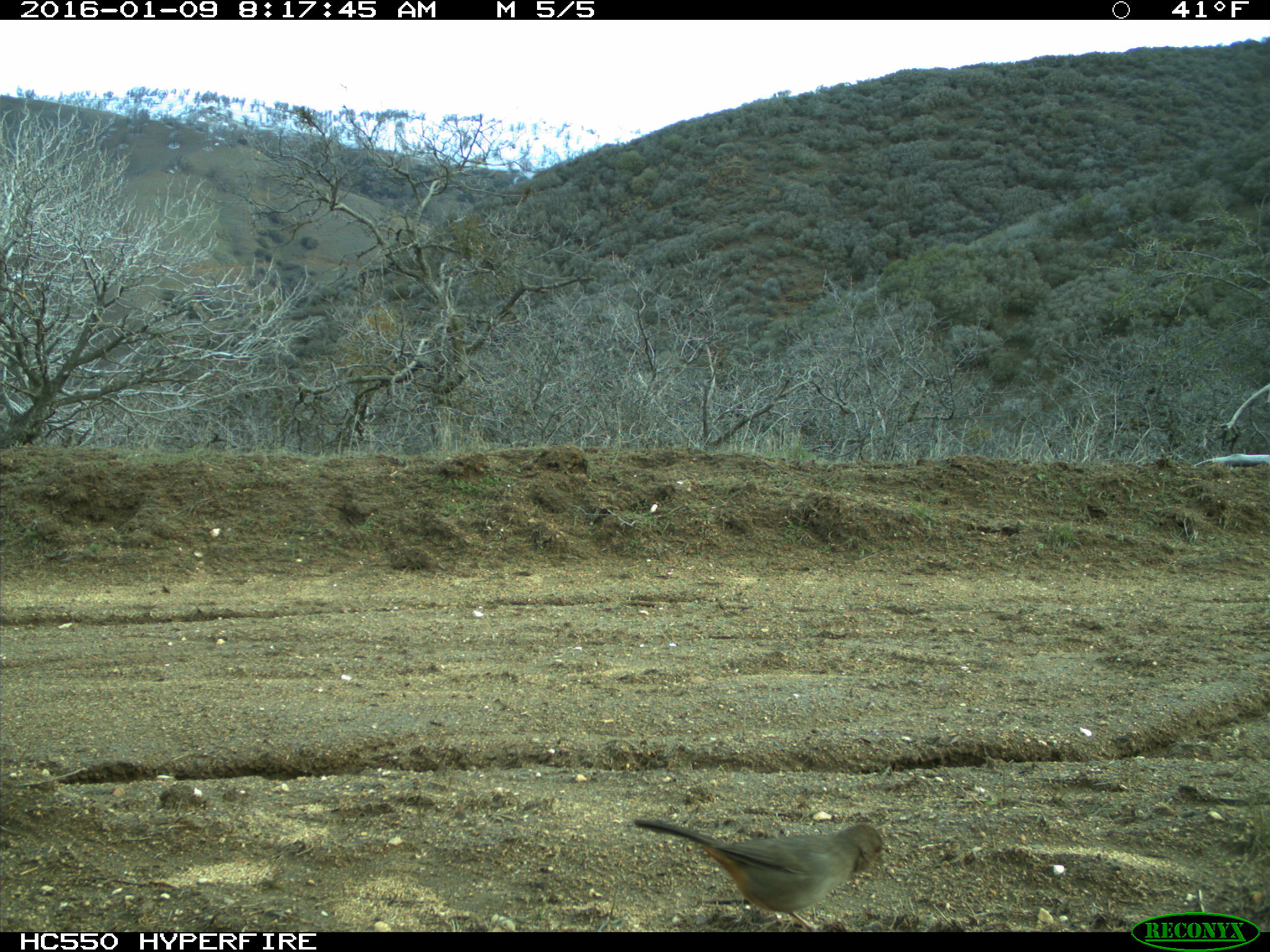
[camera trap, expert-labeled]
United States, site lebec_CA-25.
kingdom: Animalia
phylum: Chordata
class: Aves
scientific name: Aves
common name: birds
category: unidentified bird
Unidentified bird (birds) (Aves).